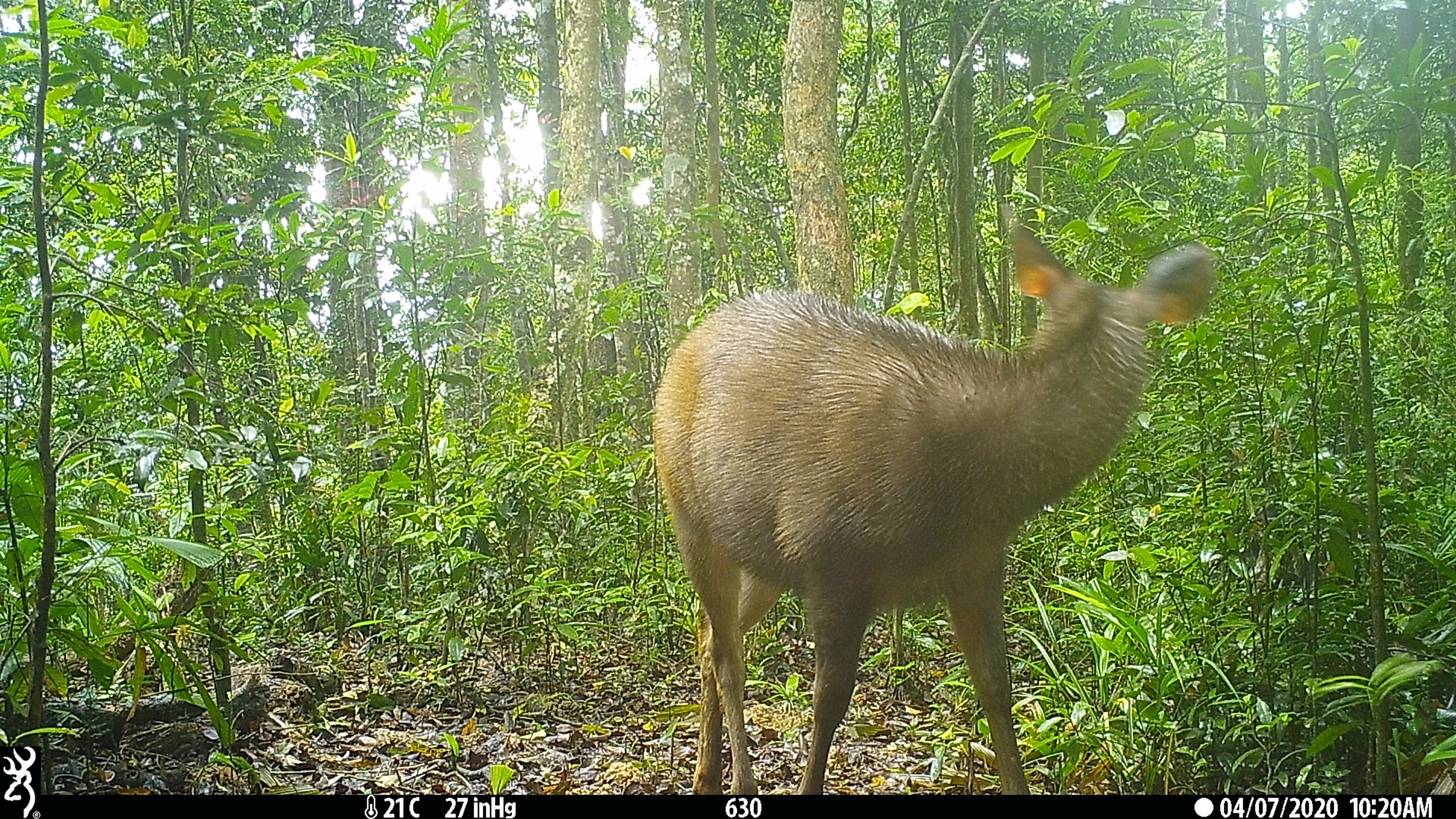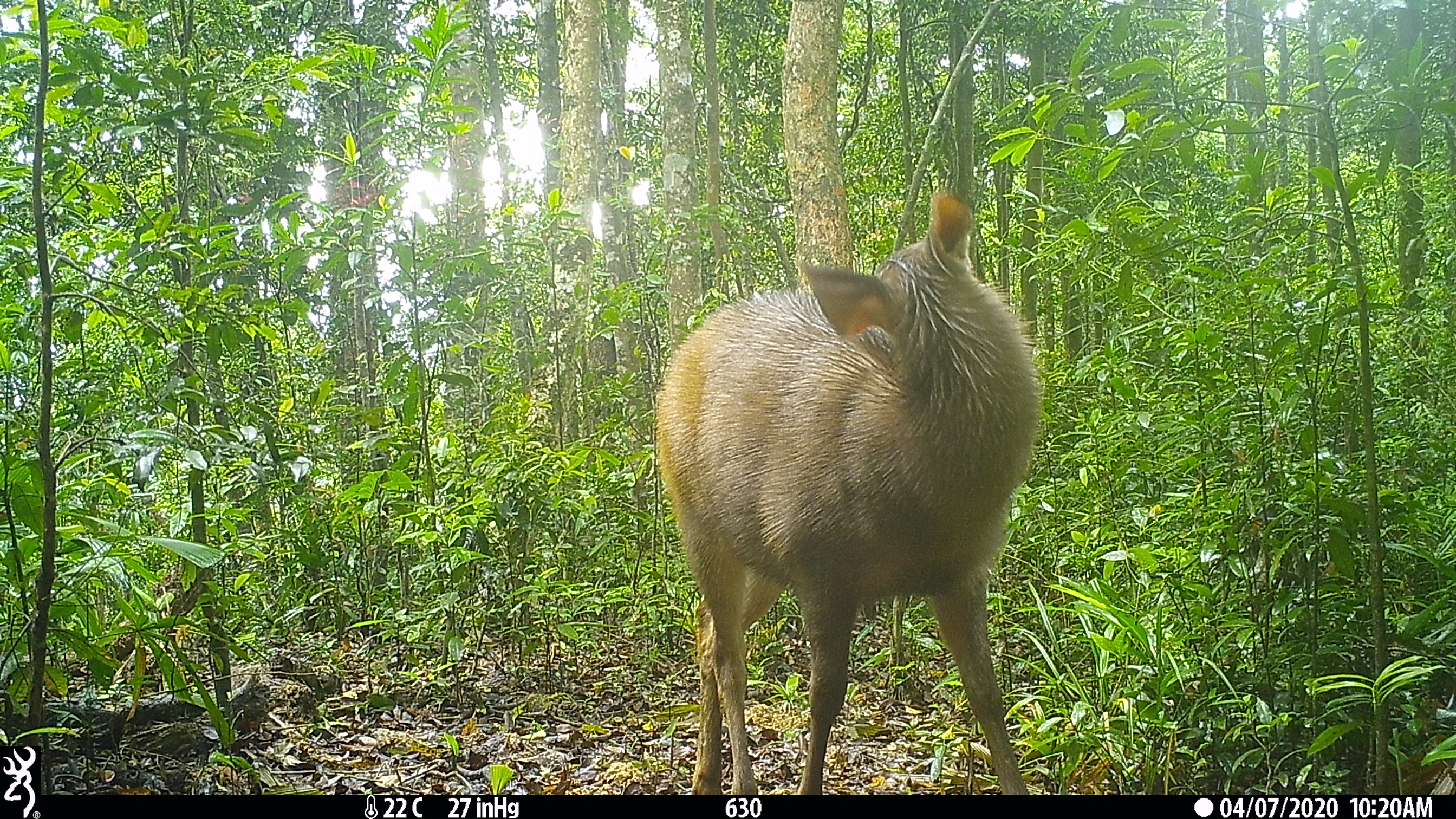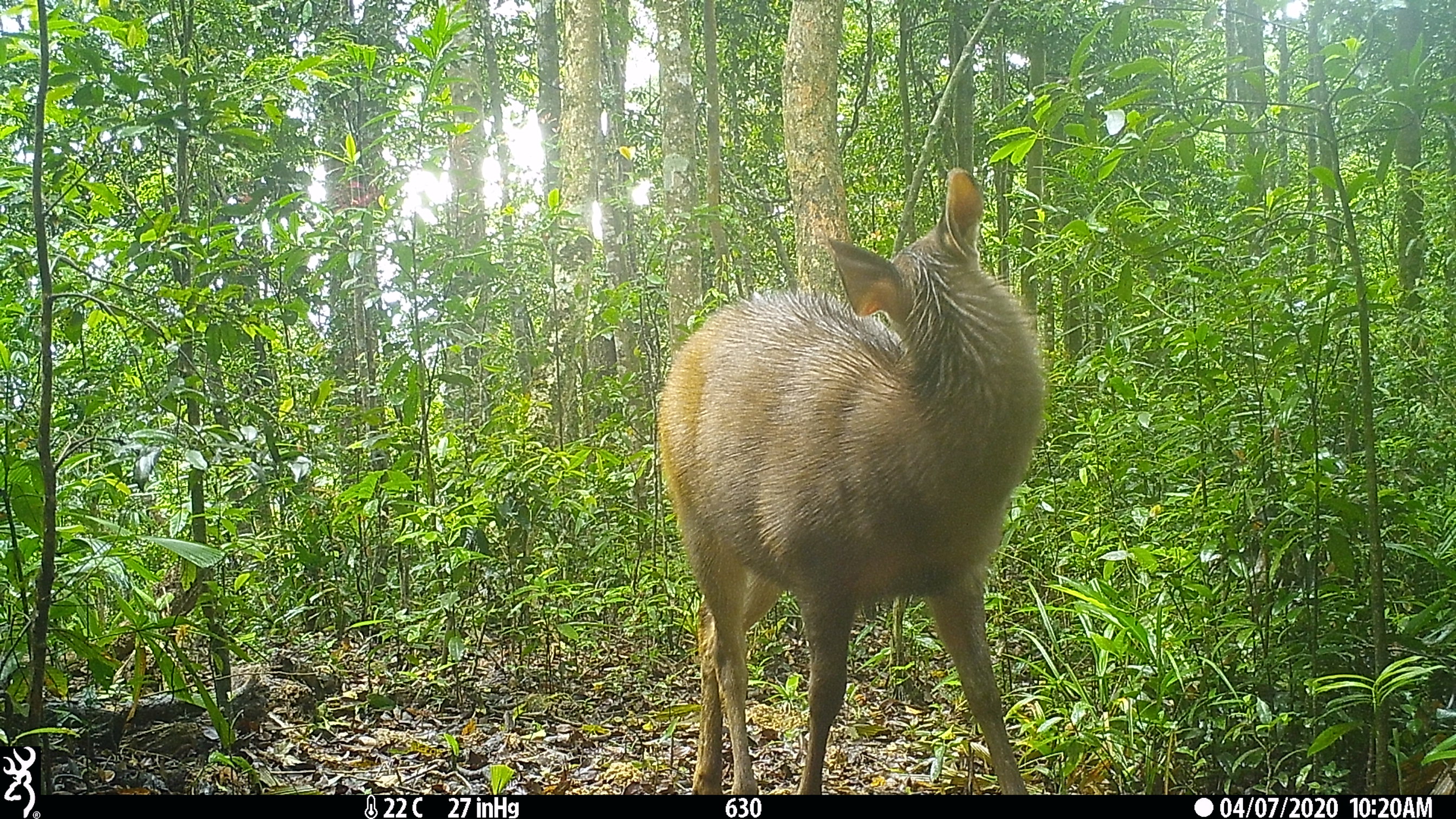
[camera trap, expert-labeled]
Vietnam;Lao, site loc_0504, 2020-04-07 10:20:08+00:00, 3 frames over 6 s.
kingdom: Animalia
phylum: Chordata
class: Mammalia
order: Artiodactyla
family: Cervidae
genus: Rusa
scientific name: Rusa unicolor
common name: sambar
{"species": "sambar (Rusa unicolor)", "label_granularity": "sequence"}